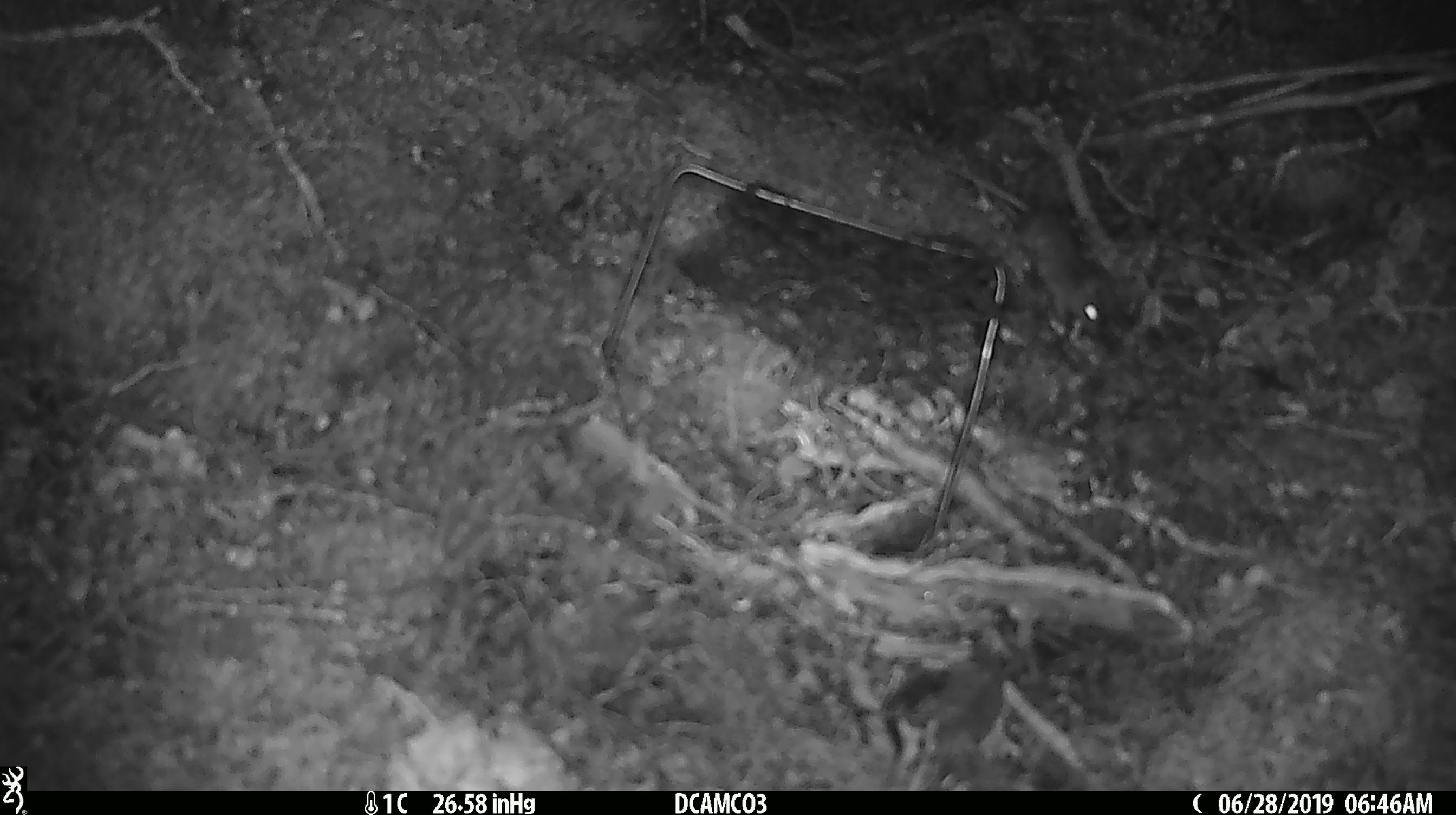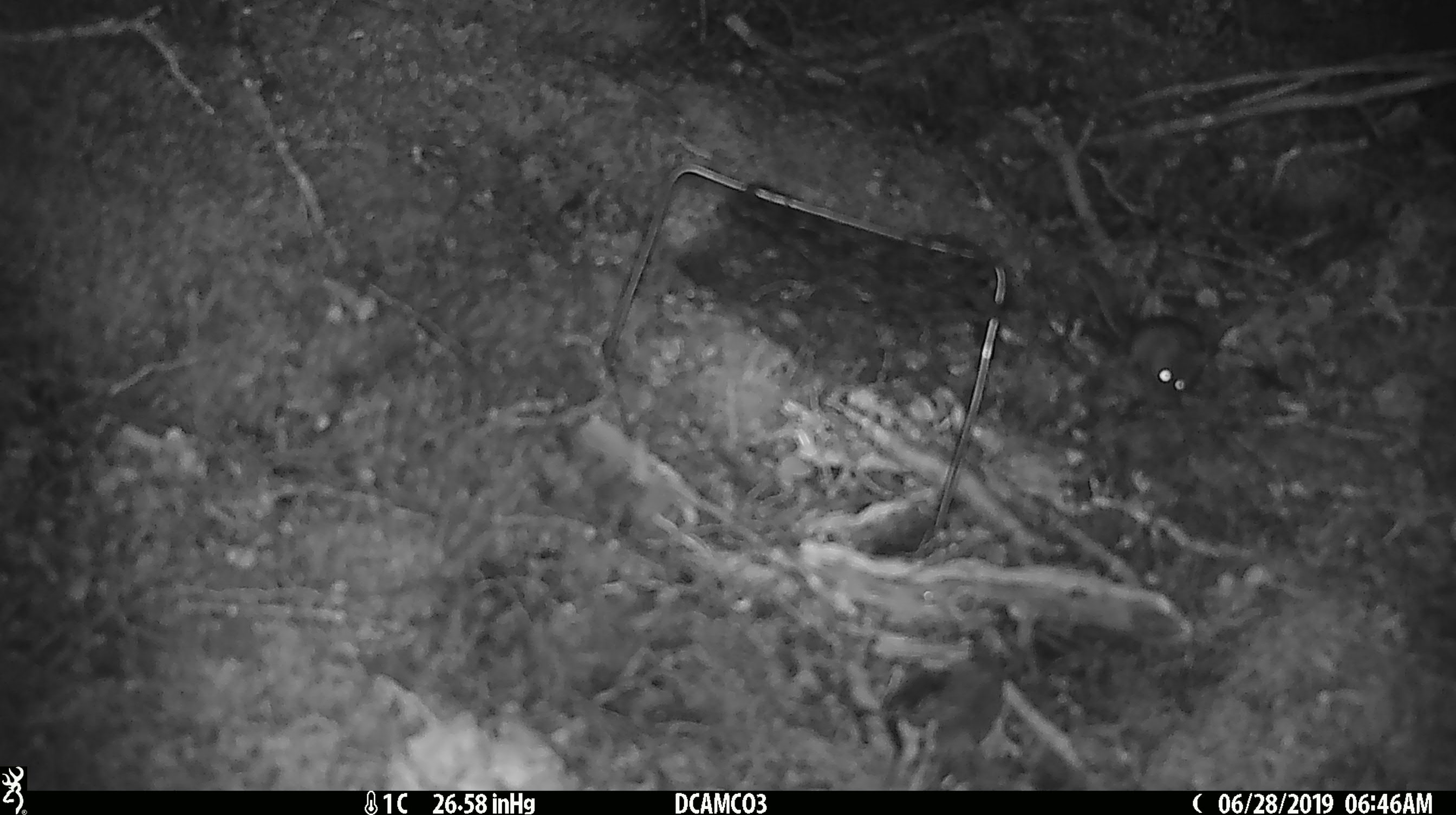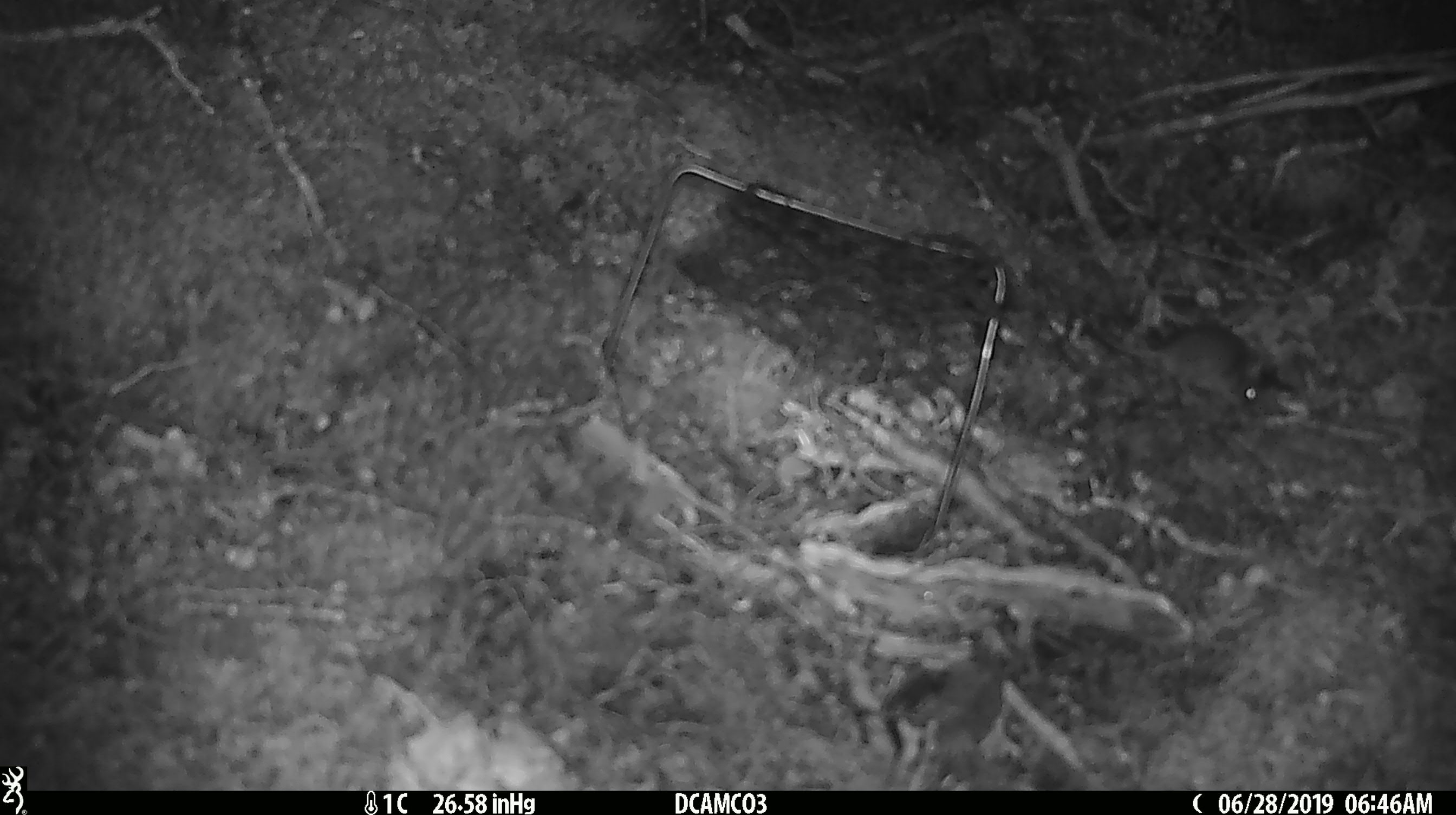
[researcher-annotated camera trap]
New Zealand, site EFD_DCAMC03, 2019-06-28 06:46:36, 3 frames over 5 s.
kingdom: Animalia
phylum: Chordata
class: Mammalia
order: Rodentia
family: Muridae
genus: Mus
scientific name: Mus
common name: mouse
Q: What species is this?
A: Mouse (Mus).